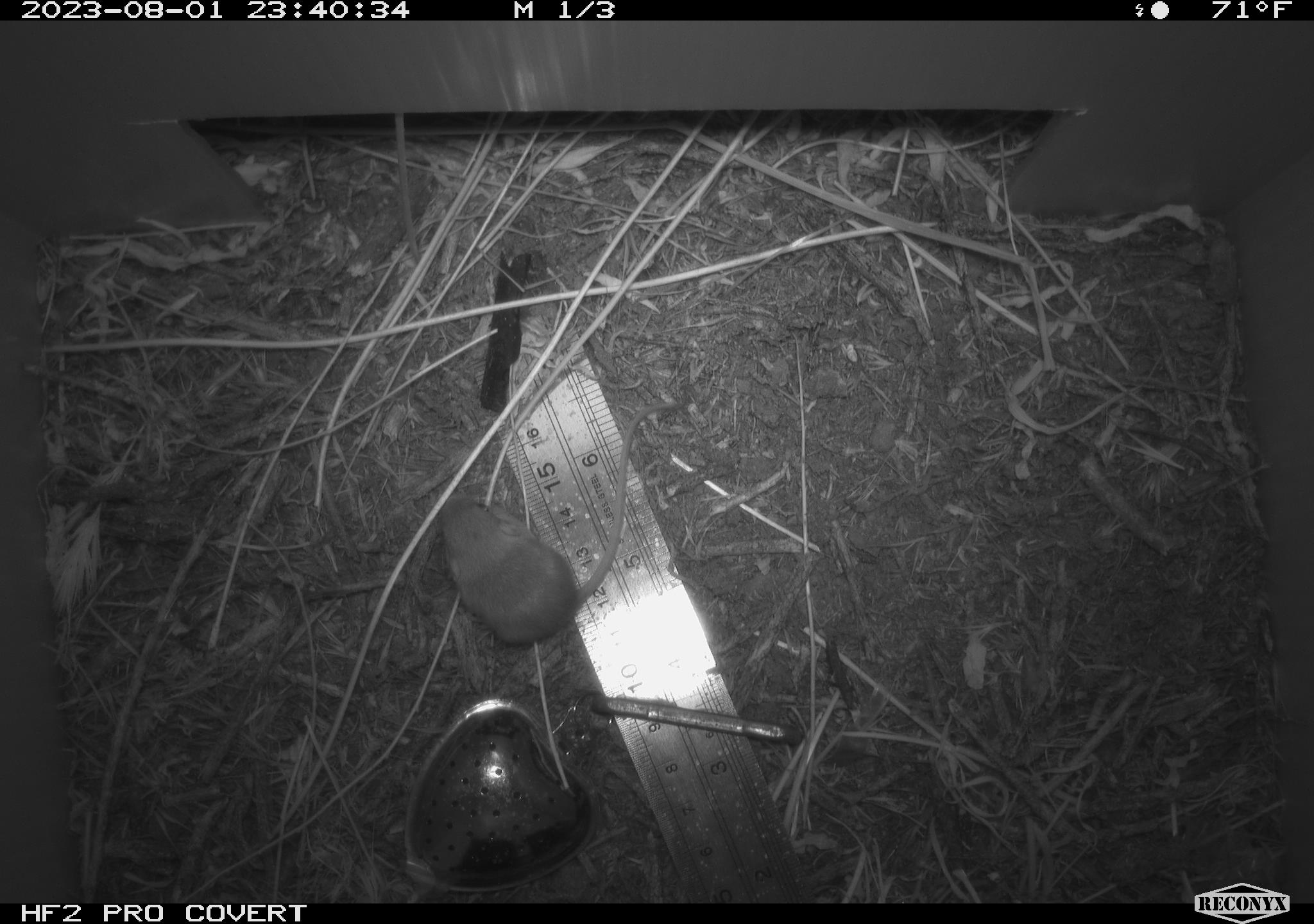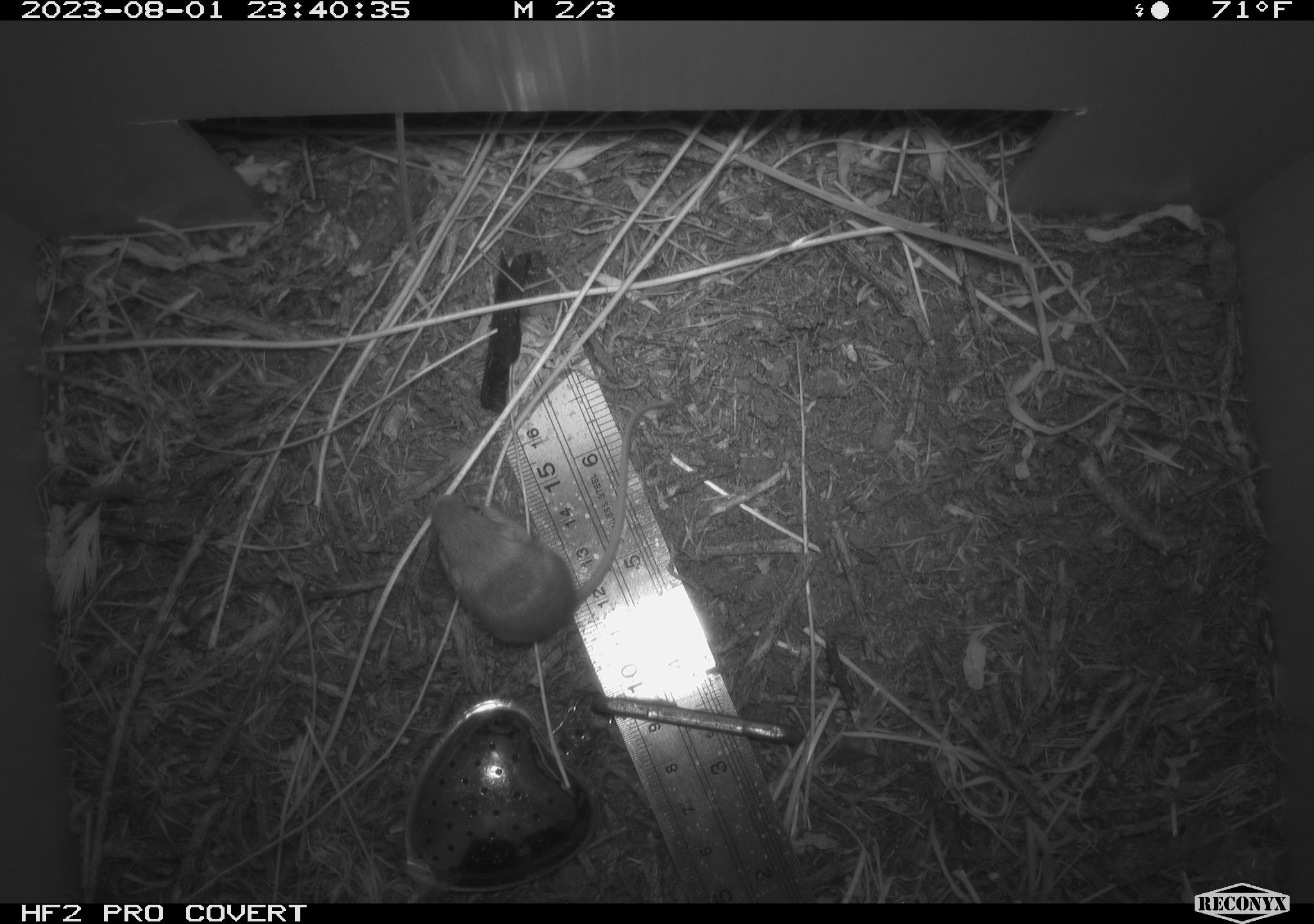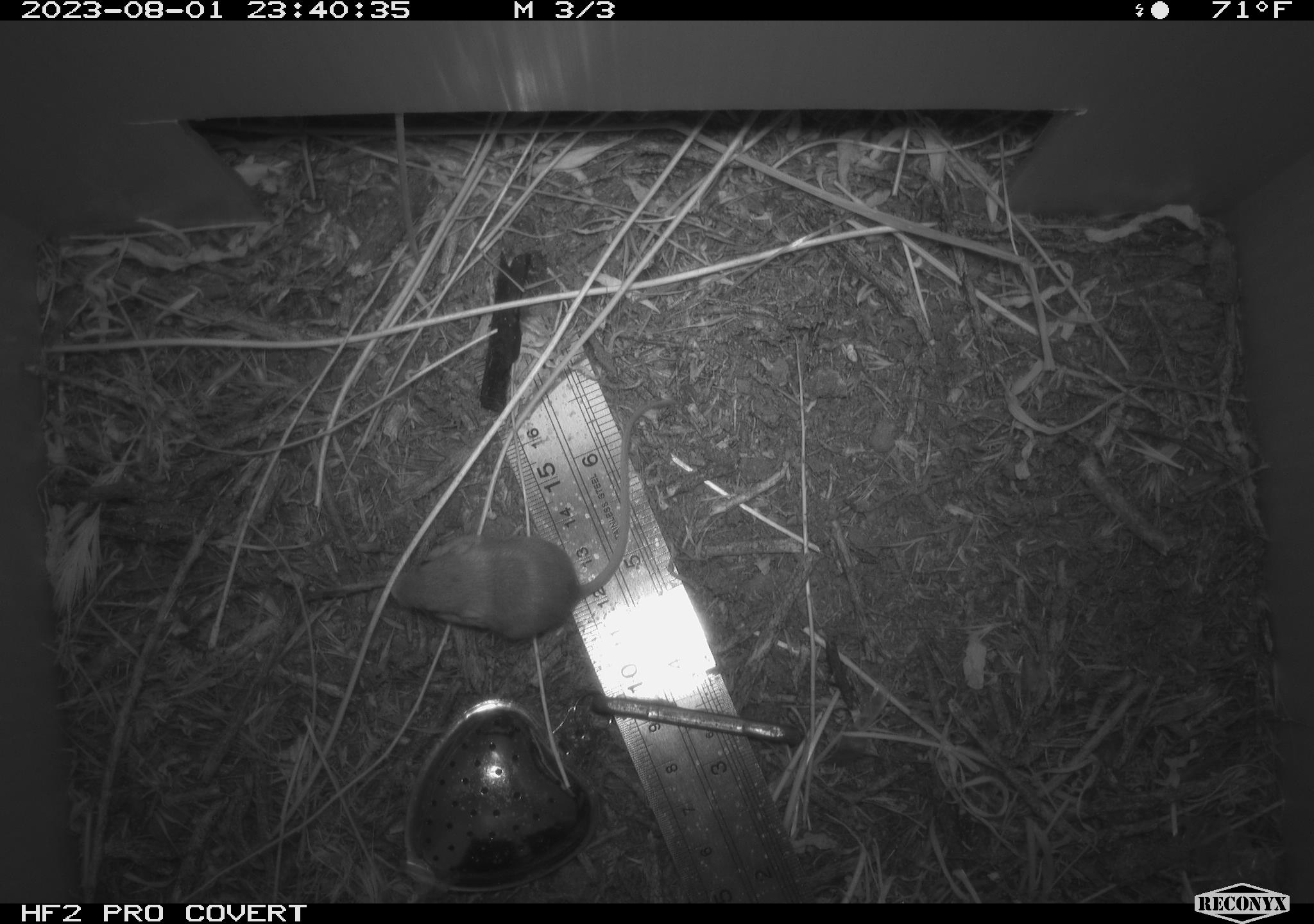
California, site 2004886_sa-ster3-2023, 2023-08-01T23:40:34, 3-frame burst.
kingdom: Animalia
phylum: Chordata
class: Mammalia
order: Rodentia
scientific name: Rodentia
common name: mouse species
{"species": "mouse species (Rodentia)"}